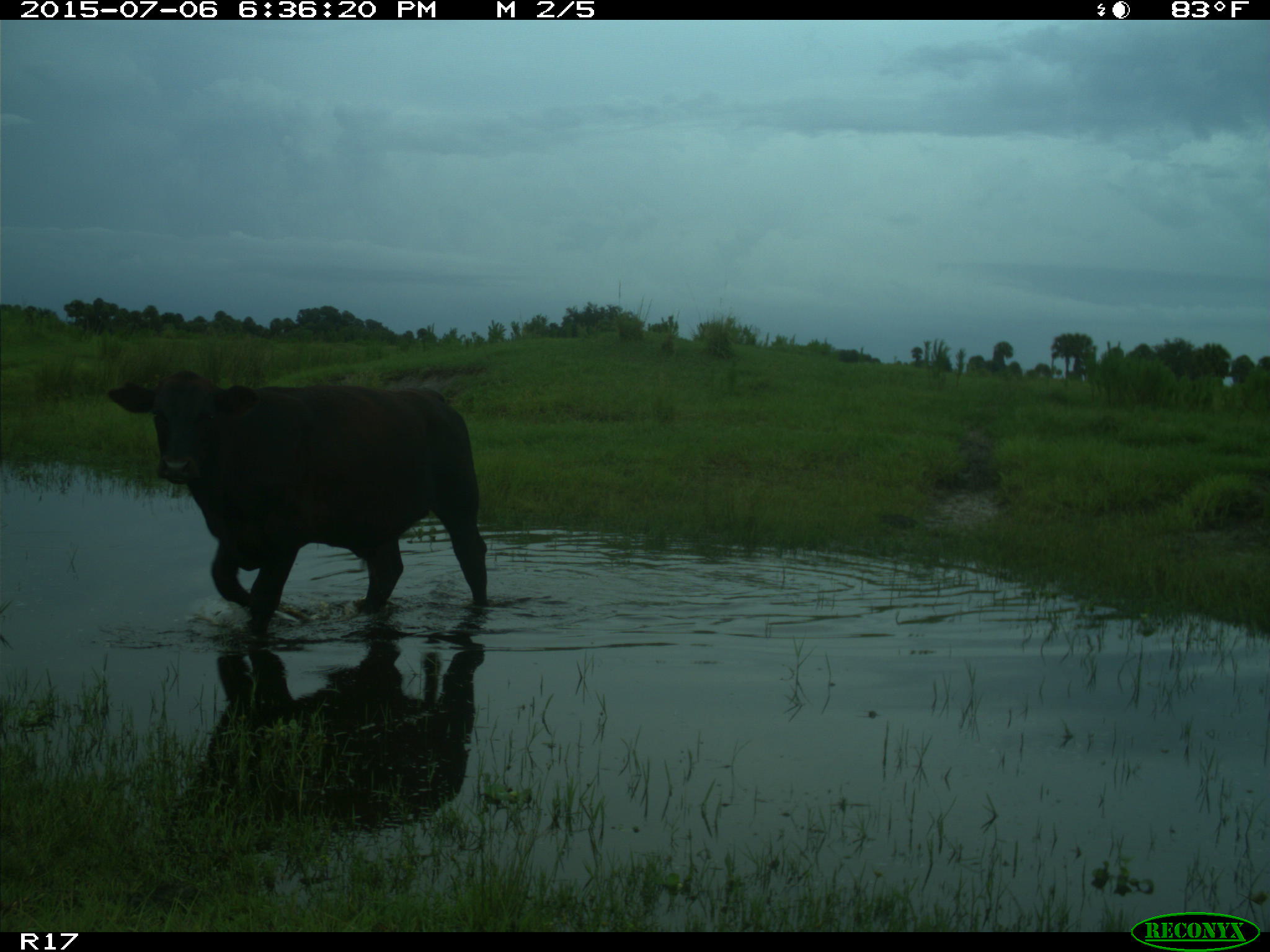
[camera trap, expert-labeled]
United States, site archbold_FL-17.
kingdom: Animalia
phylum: Chordata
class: Mammalia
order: Artiodactyla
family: Bovidae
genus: Bos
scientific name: Bos taurus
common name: domestic cow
Bos taurus (domestic cow).